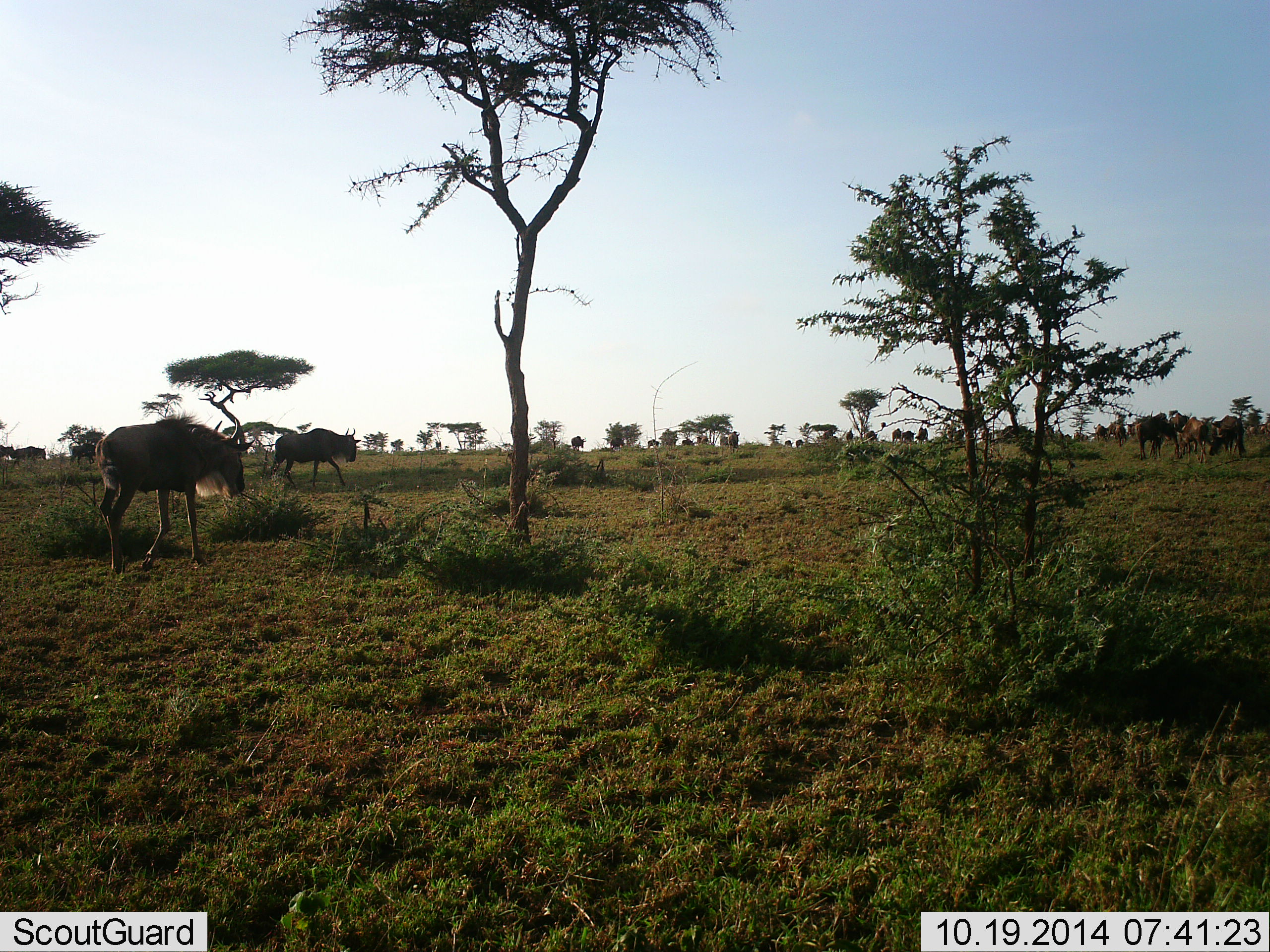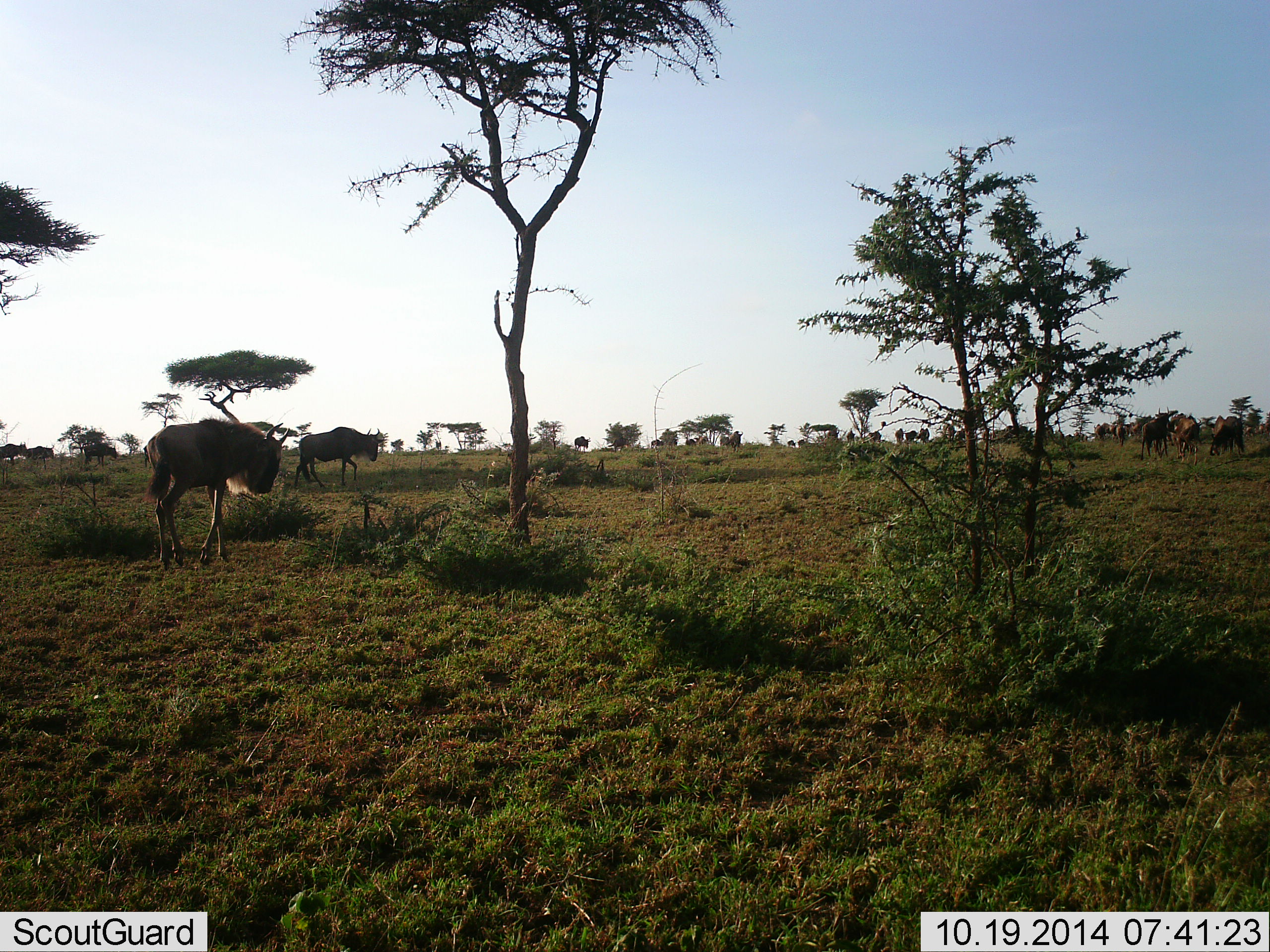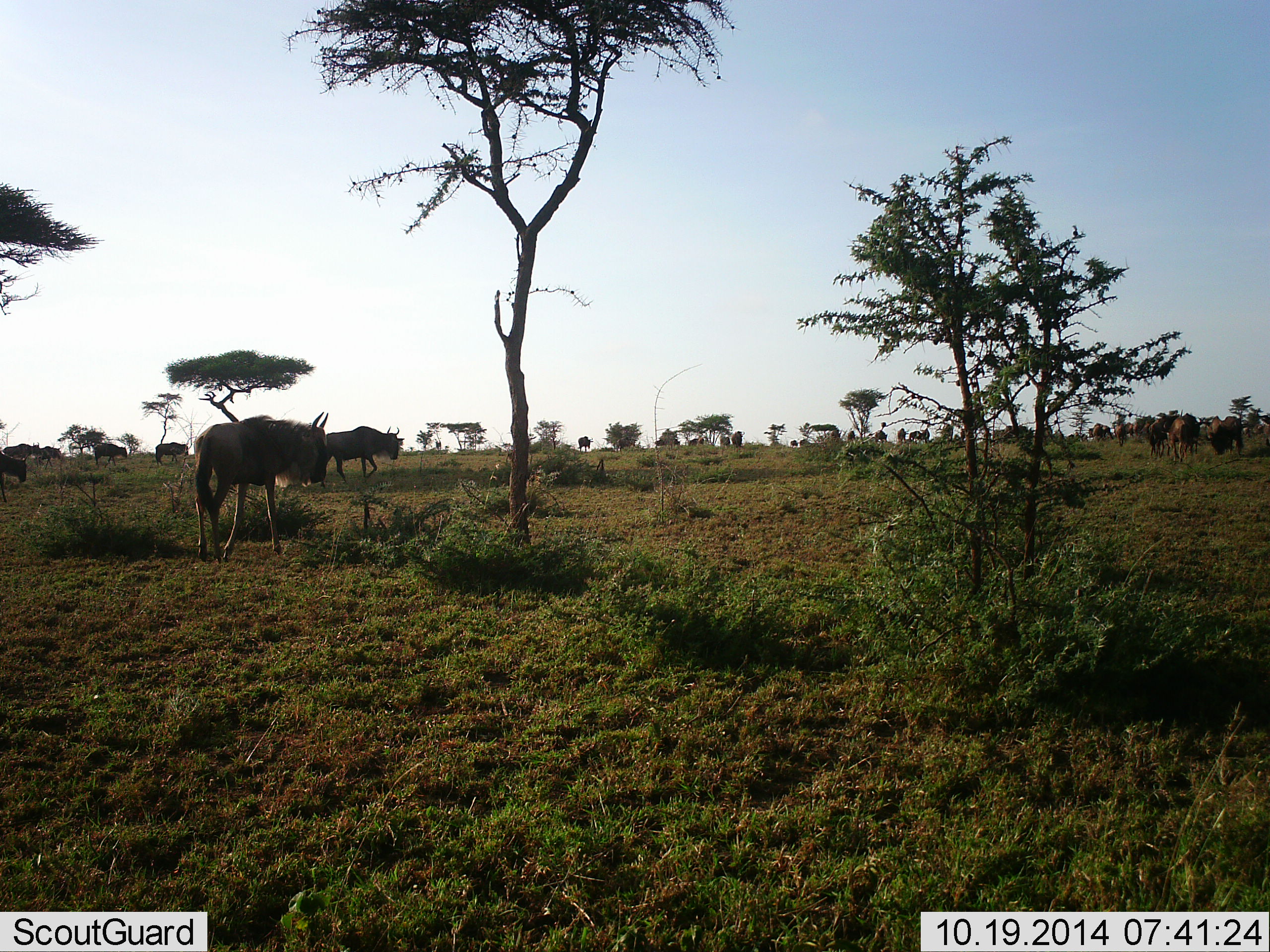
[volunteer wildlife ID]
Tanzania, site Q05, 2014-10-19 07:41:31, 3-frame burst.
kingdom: Animalia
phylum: Chordata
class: Mammalia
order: Artiodactyla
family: Bovidae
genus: Connochaetes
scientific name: Connochaetes taurinus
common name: blue wildebeest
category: wildebeest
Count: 11-50.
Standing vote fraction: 20%.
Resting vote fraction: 0%.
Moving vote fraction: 90%.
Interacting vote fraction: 10%.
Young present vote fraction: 0%.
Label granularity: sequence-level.